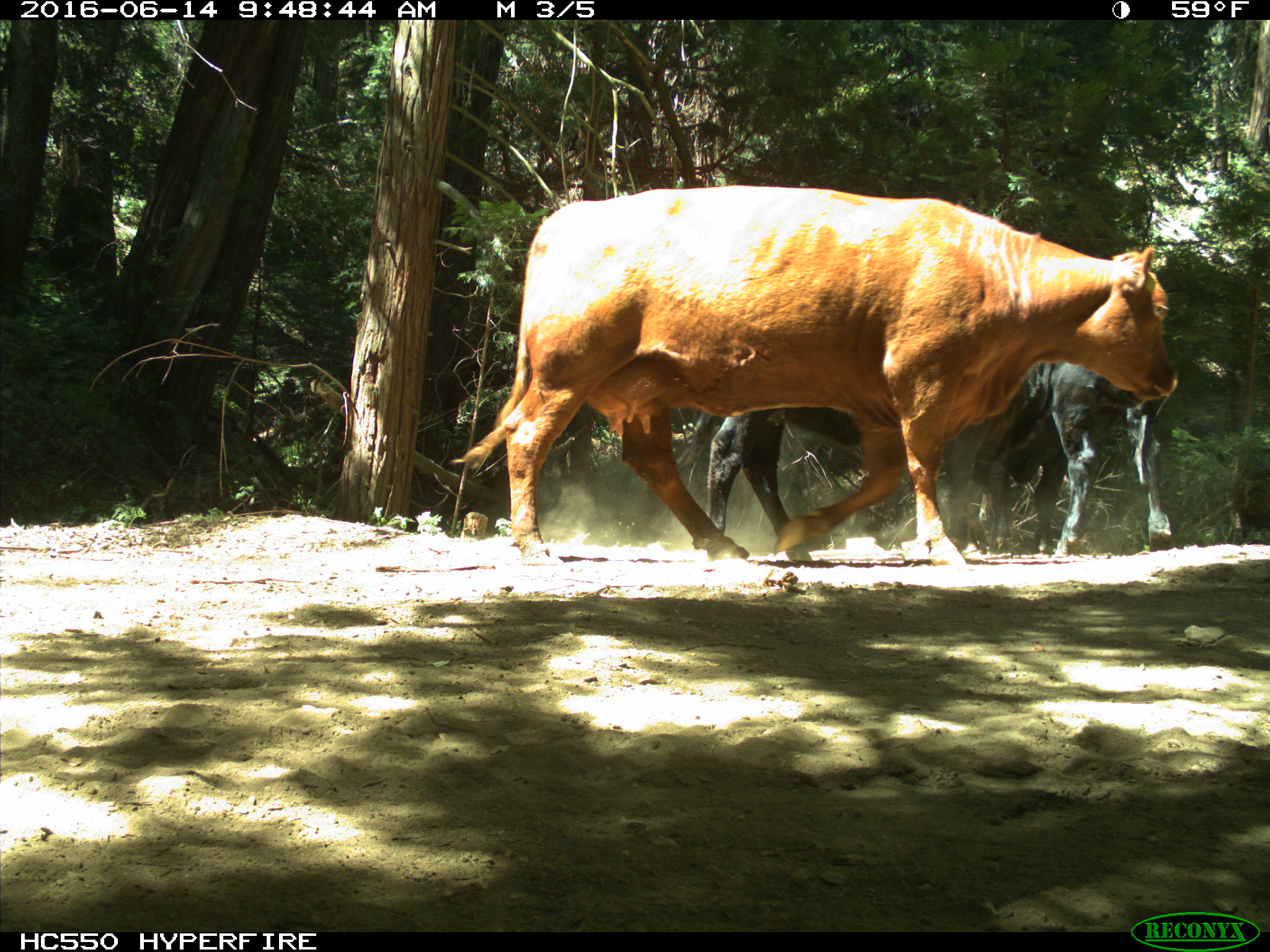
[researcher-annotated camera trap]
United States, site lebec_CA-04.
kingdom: Animalia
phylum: Chordata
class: Mammalia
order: Artiodactyla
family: Bovidae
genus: Bos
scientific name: Bos taurus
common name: domestic cow